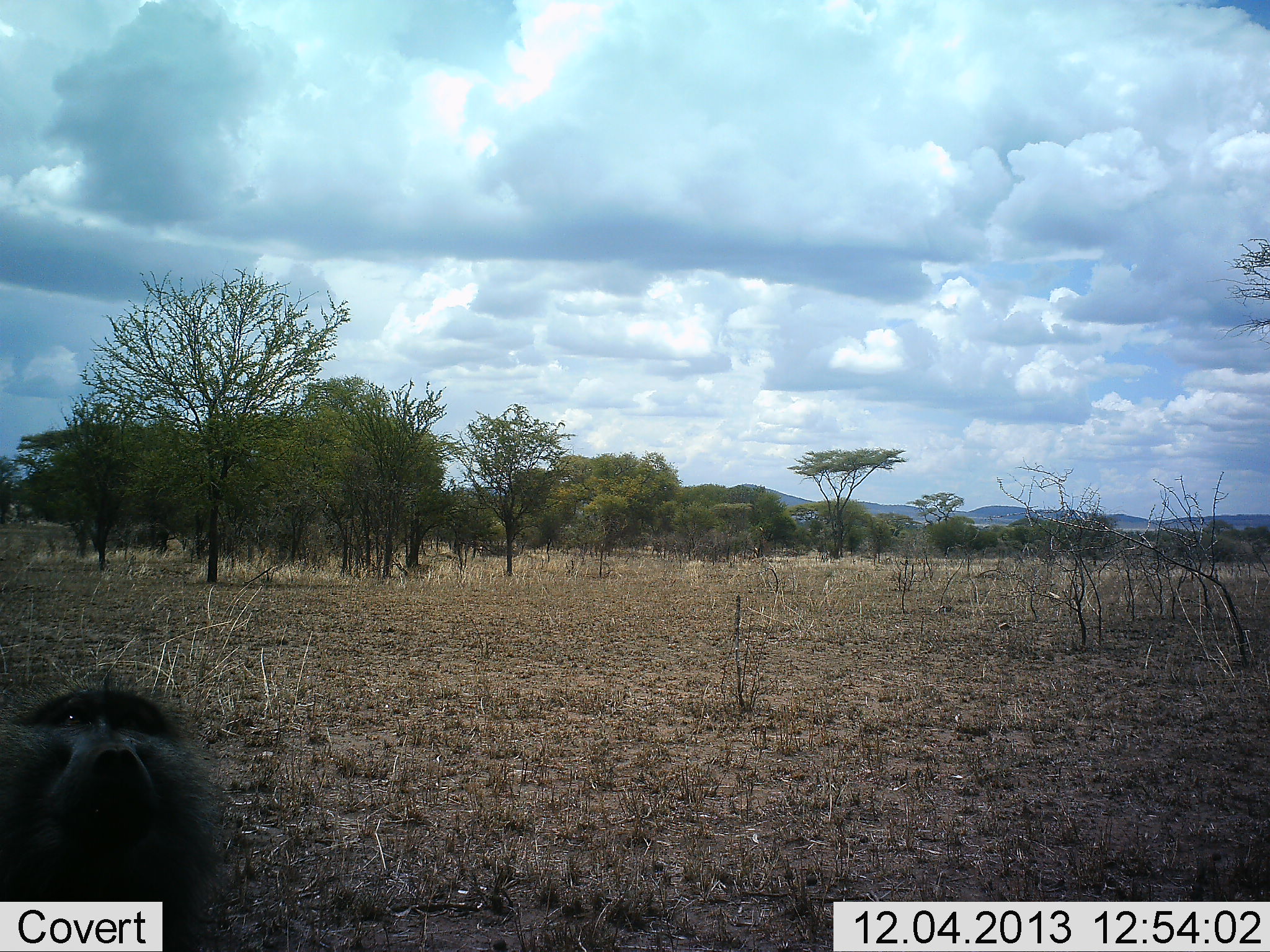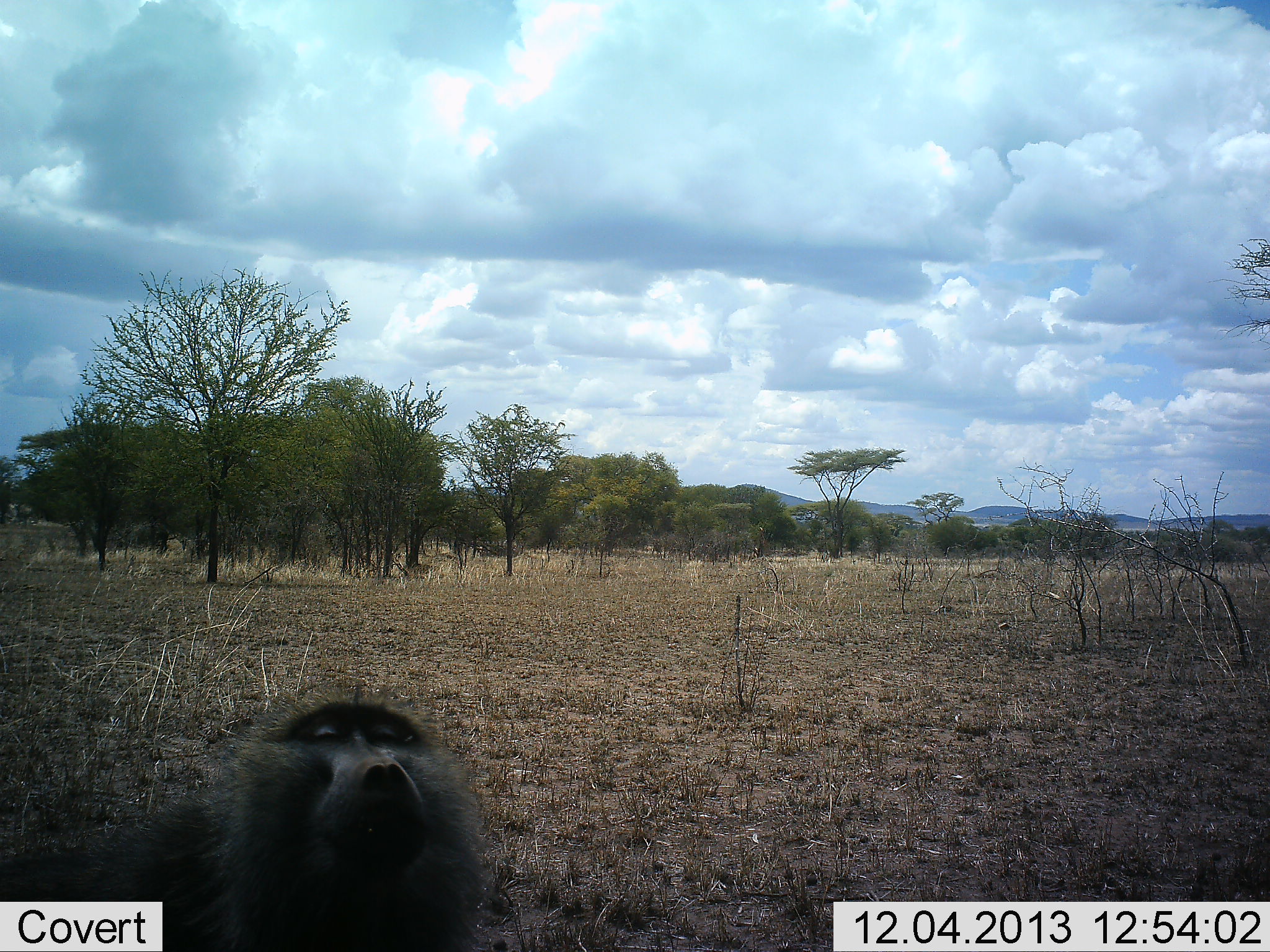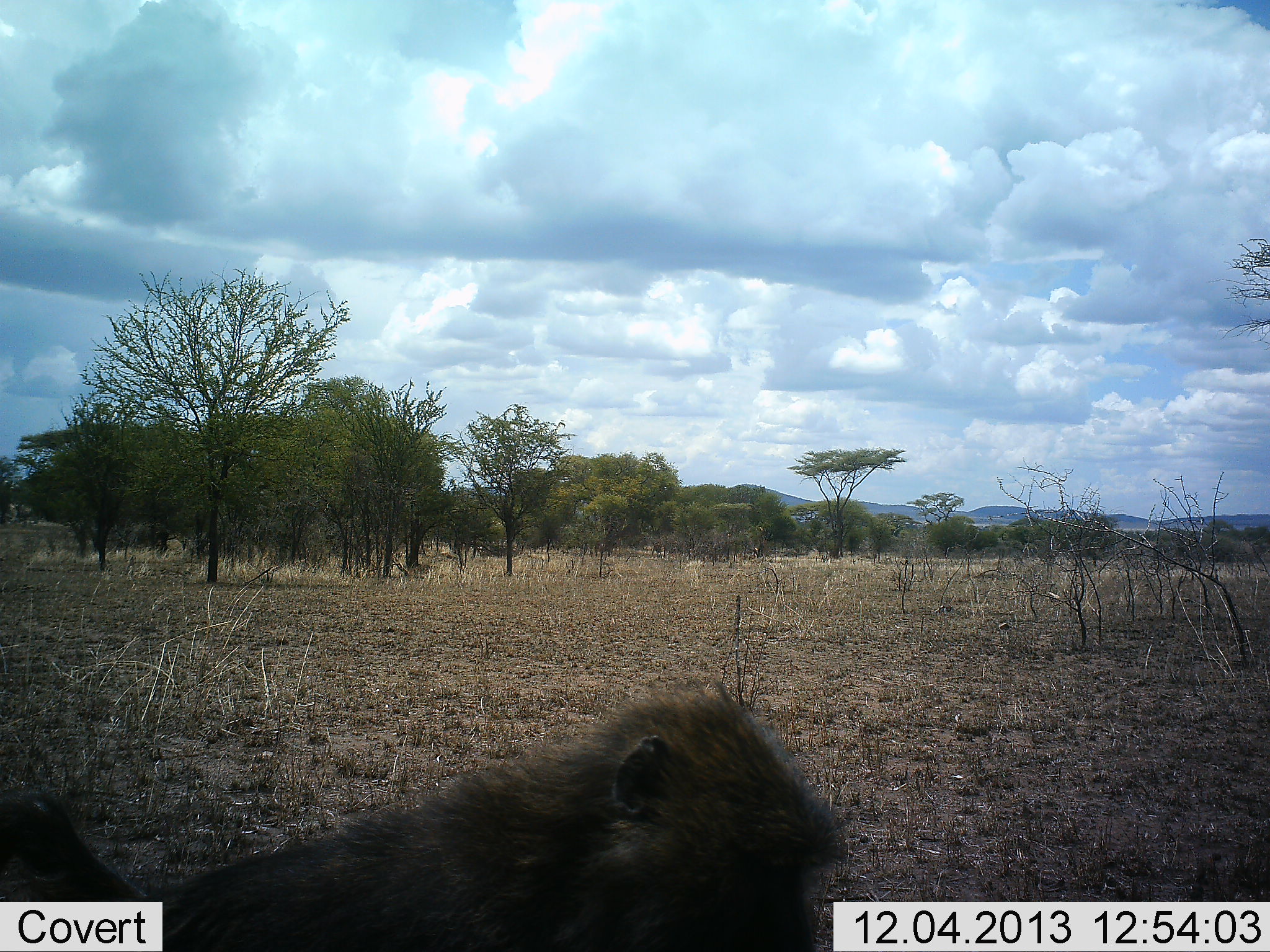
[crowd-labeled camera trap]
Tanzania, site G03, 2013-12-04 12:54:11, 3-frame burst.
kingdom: Animalia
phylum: Chordata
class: Mammalia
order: Primates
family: Cercopithecidae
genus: Papio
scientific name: Papio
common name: baboon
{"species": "baboon (Papio)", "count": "1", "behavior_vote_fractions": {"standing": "20%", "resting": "2%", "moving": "64%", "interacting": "20%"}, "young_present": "0%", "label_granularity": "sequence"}